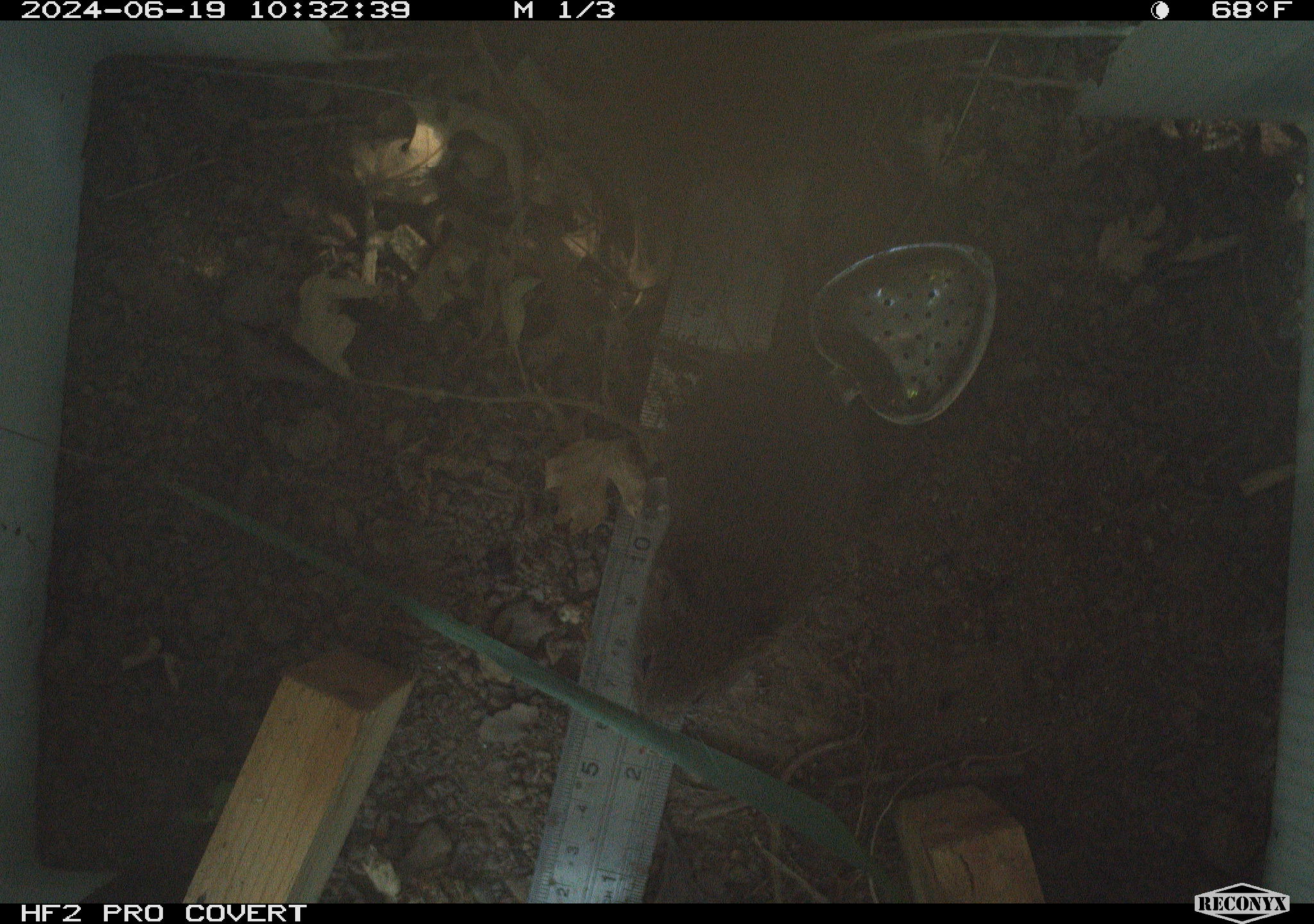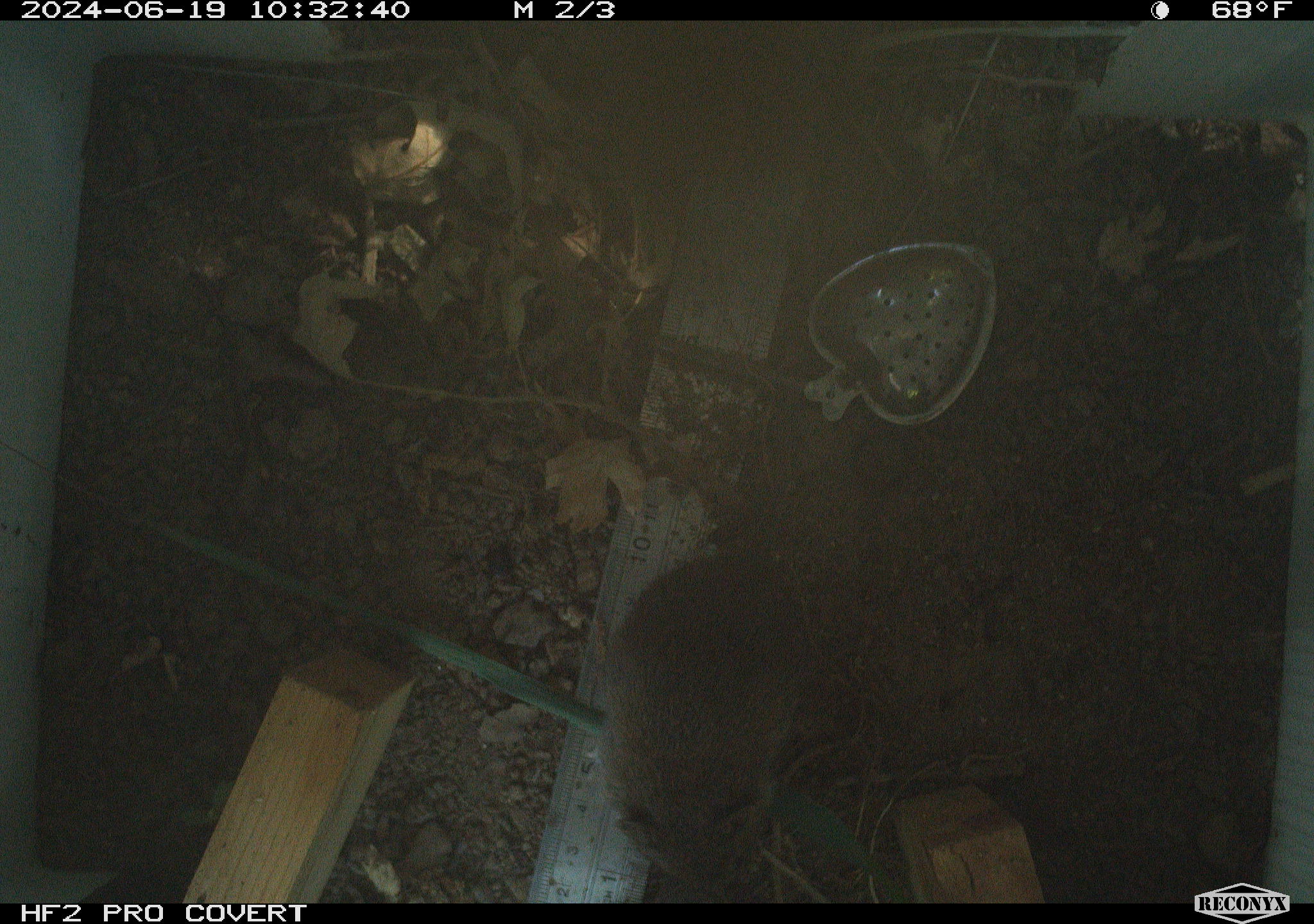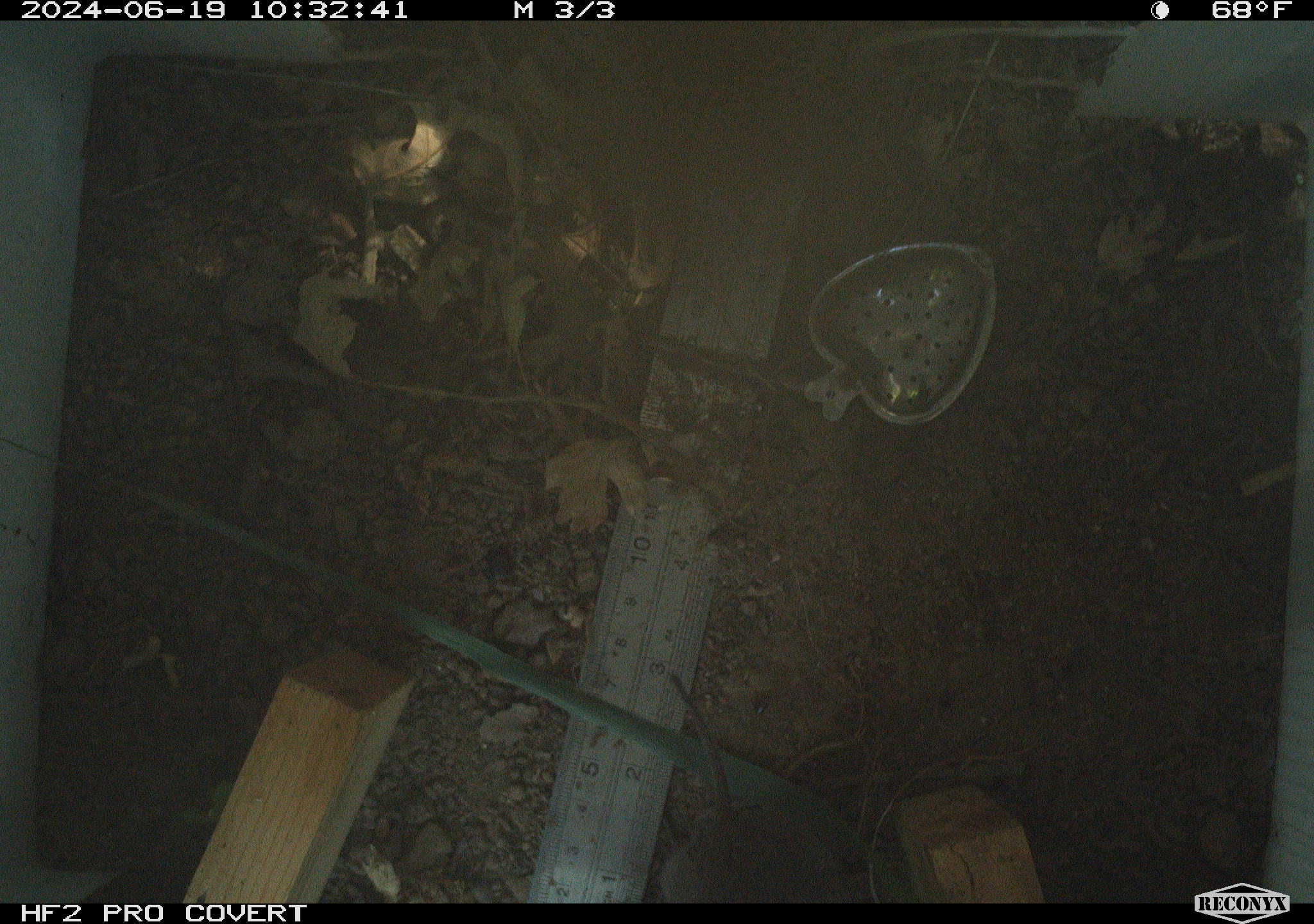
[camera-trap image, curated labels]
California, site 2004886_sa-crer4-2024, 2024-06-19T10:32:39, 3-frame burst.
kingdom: Animalia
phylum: Chordata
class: Mammalia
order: Rodentia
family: Cricetidae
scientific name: Arvicolinae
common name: voles, lemmings, and muskrats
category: arvicolinae subfamily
Arvicolinae subfamily (voles, lemmings, and muskrats) (Arvicolinae).